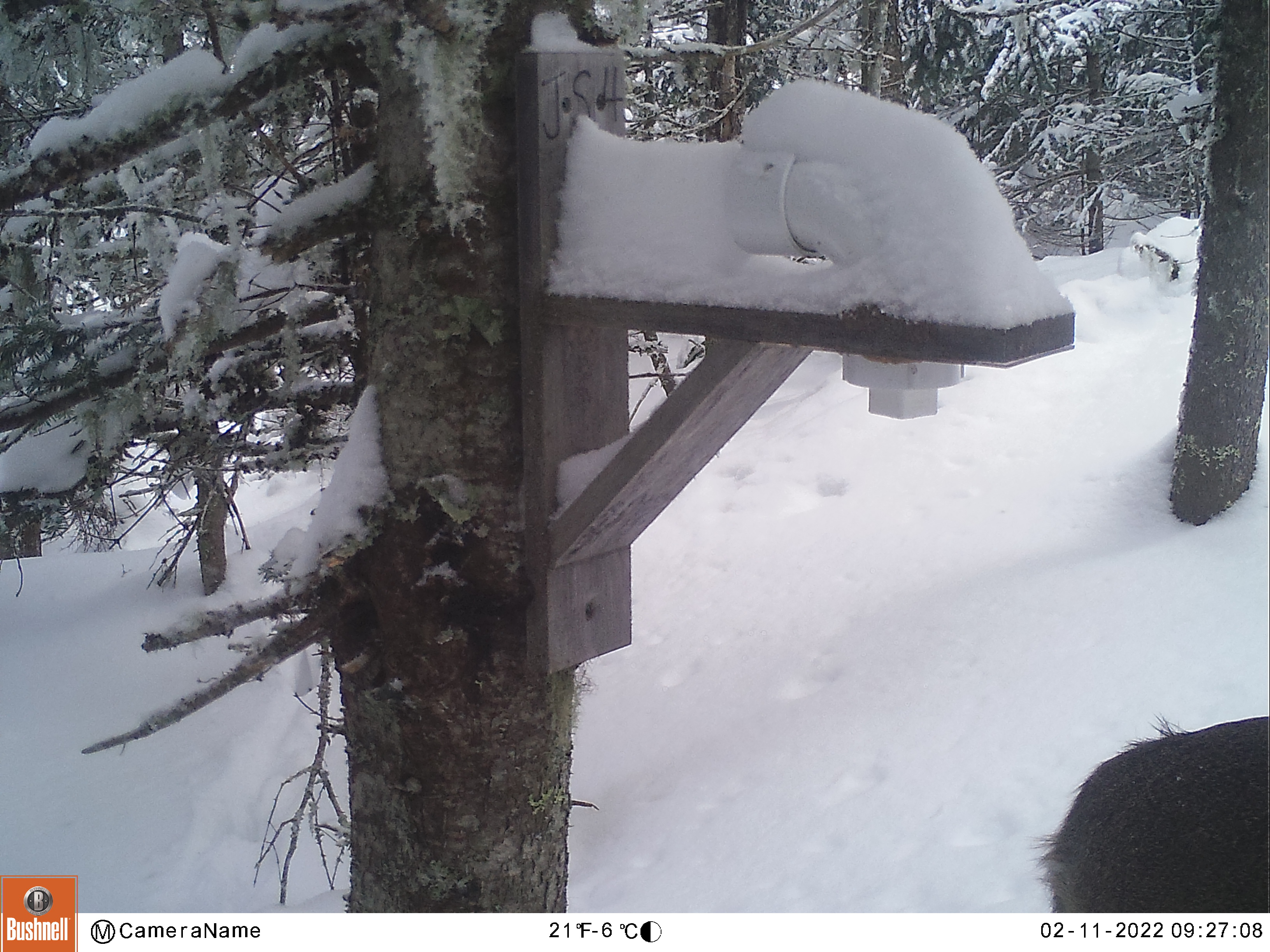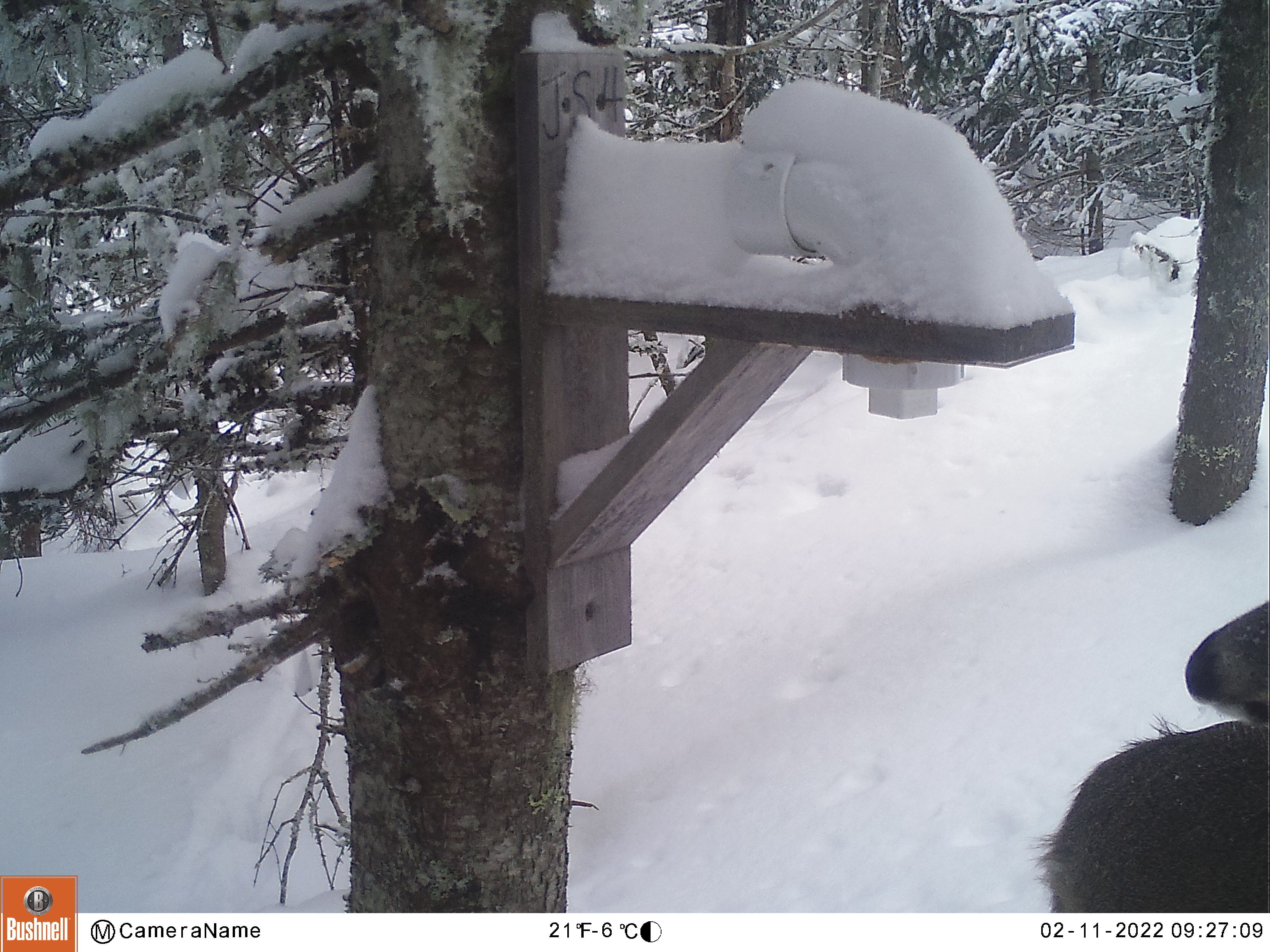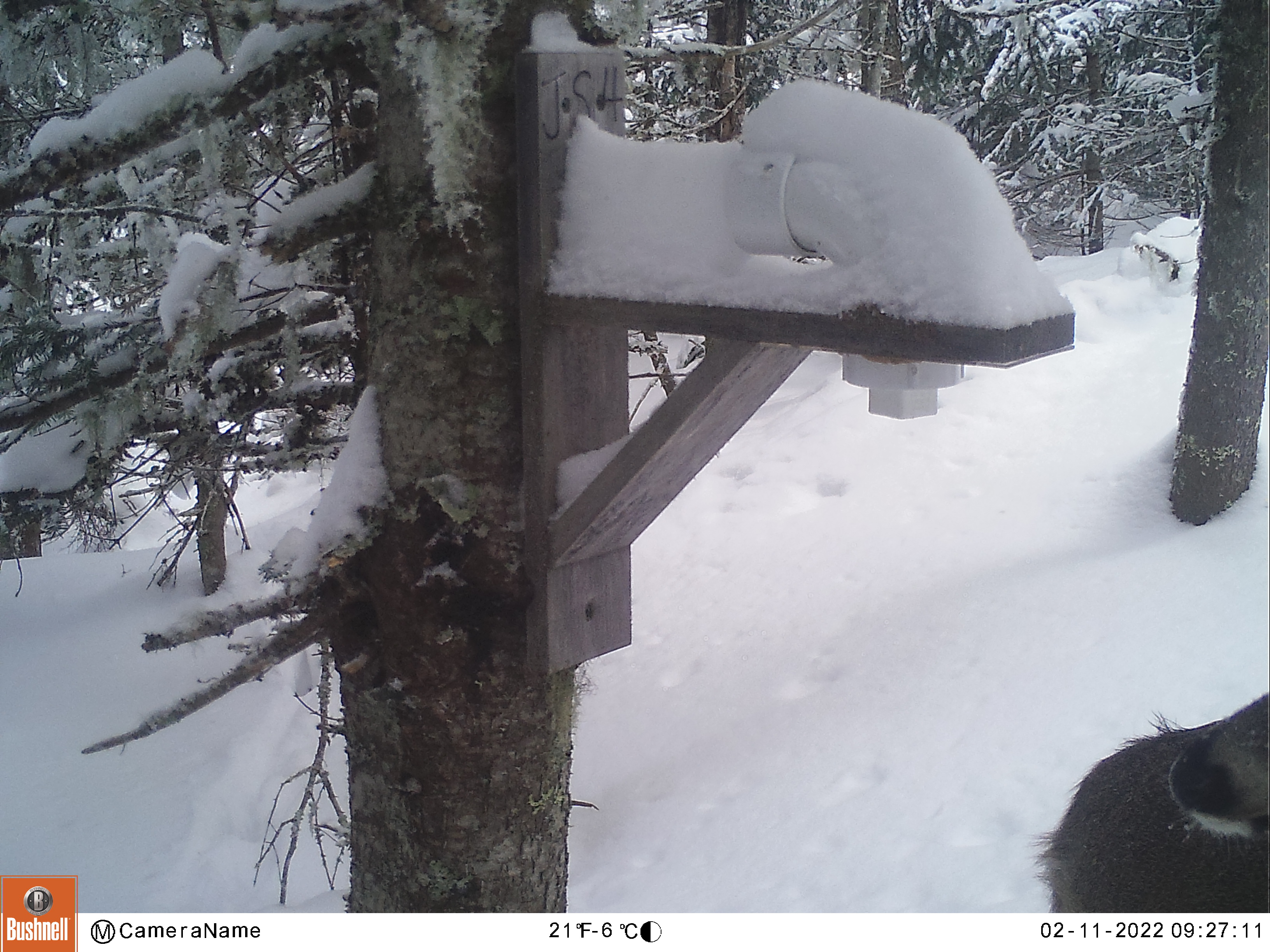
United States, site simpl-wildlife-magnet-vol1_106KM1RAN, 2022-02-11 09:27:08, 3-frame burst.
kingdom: Animalia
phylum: Chordata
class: Mammalia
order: Artiodactyla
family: Cervidae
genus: Odocoileus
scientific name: Odocoileus virginianus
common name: white-tailed deer